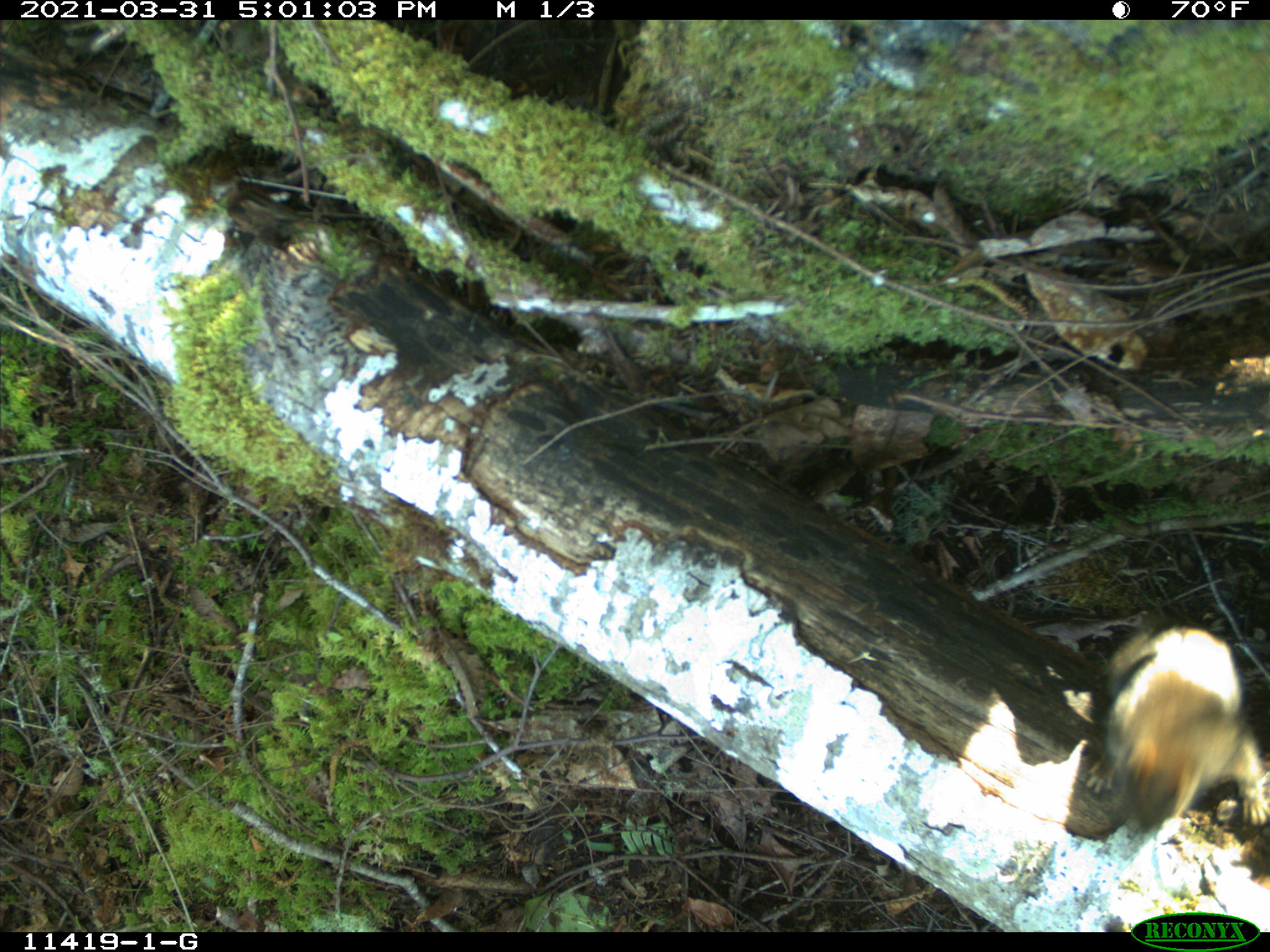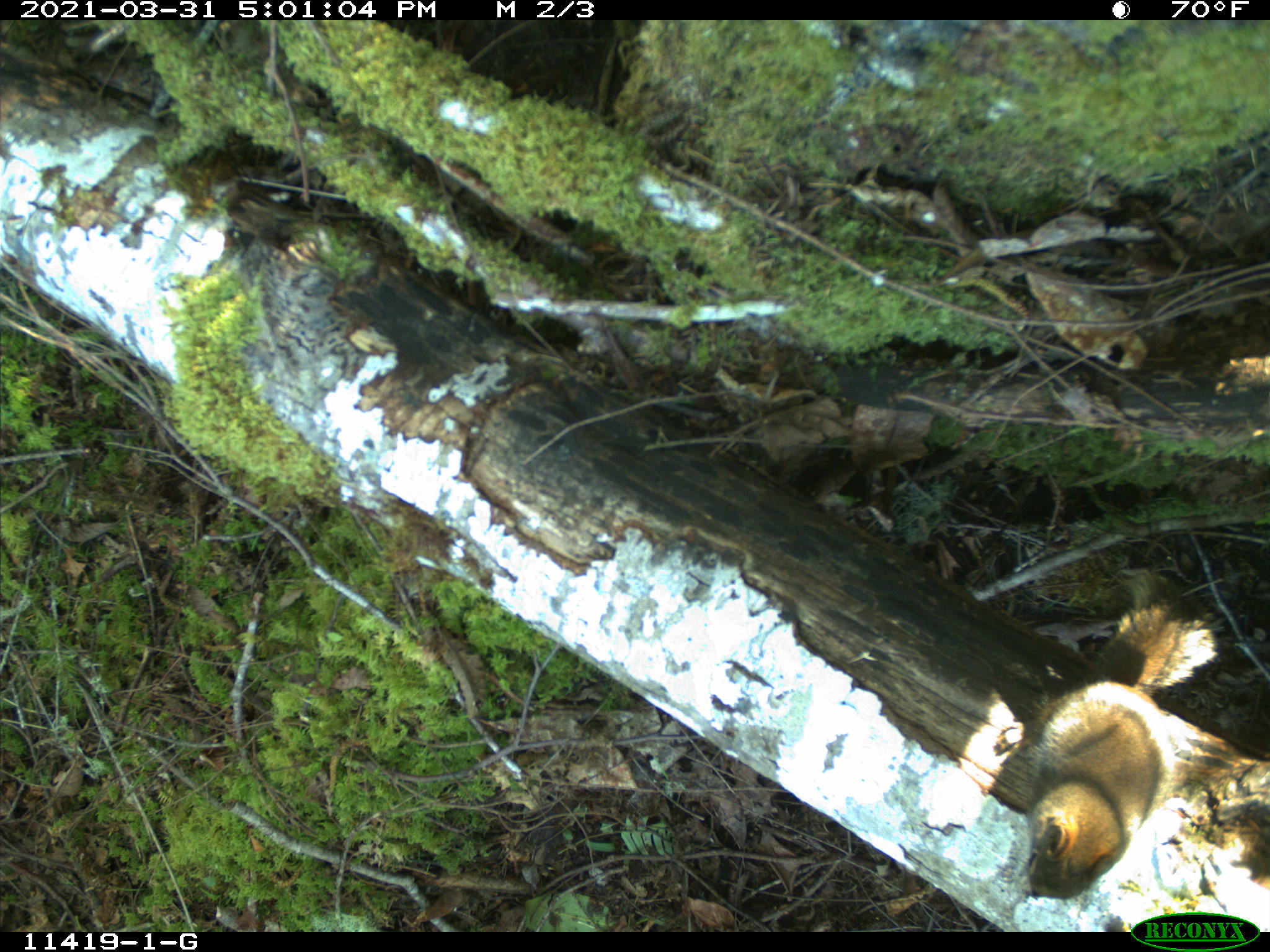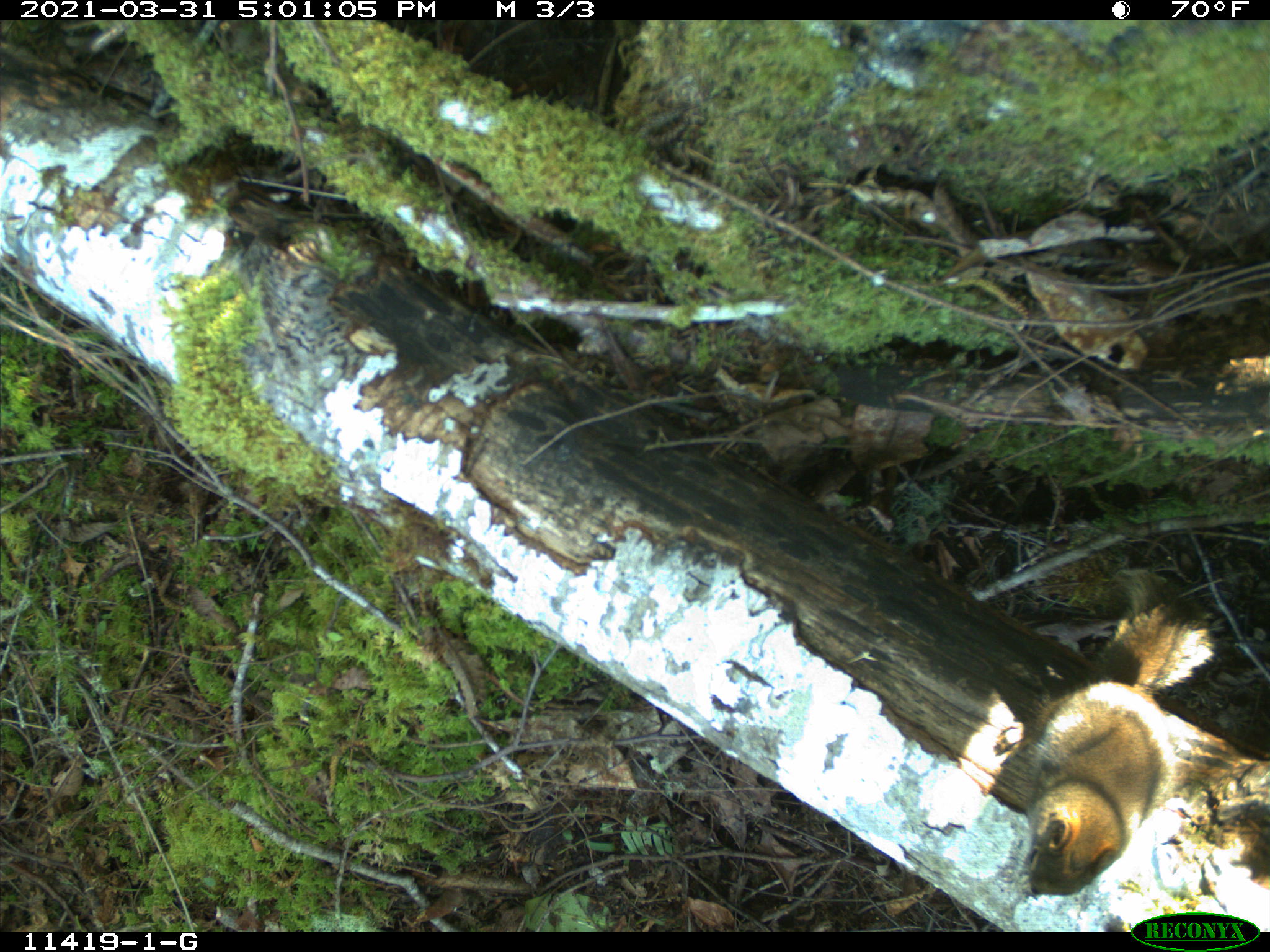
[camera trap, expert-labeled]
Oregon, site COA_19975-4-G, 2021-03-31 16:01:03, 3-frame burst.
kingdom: Animalia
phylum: Chordata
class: Mammalia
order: Rodentia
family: Sciuridae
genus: Tamiasciurus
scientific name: Tamiasciurus douglasii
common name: douglas squirrel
Douglas squirrel (Tamiasciurus douglasii).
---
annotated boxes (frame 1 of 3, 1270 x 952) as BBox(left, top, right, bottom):
douglas squirrel: BBox(1082, 614, 1264, 837)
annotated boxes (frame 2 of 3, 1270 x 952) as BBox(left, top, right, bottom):
douglas squirrel: BBox(994, 567, 1234, 899)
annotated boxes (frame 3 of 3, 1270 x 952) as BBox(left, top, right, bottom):
douglas squirrel: BBox(1020, 570, 1221, 904)